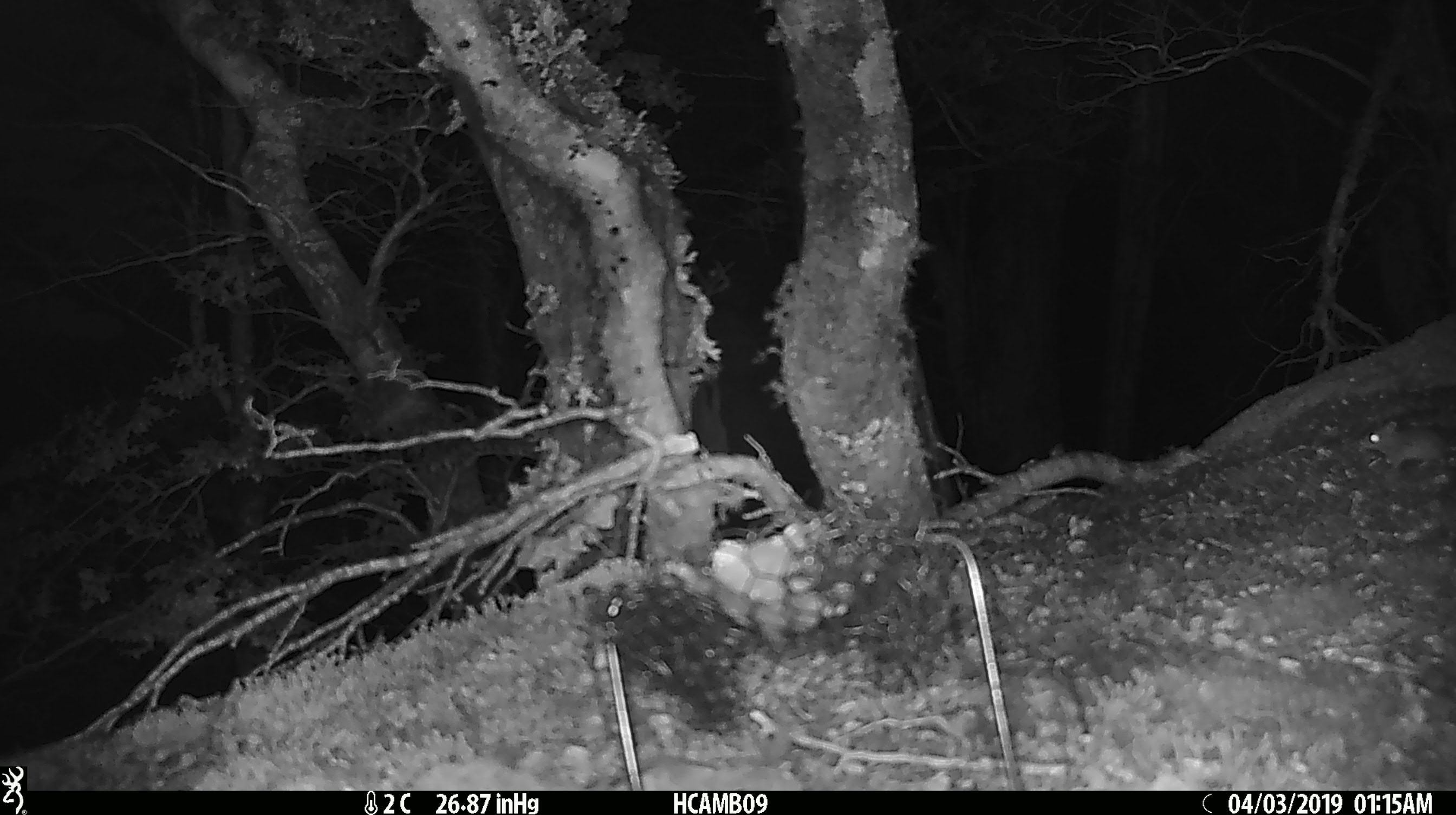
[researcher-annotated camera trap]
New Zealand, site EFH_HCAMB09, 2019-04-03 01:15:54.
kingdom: Animalia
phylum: Chordata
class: Mammalia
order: Rodentia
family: Muridae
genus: Mus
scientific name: Mus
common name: mouse